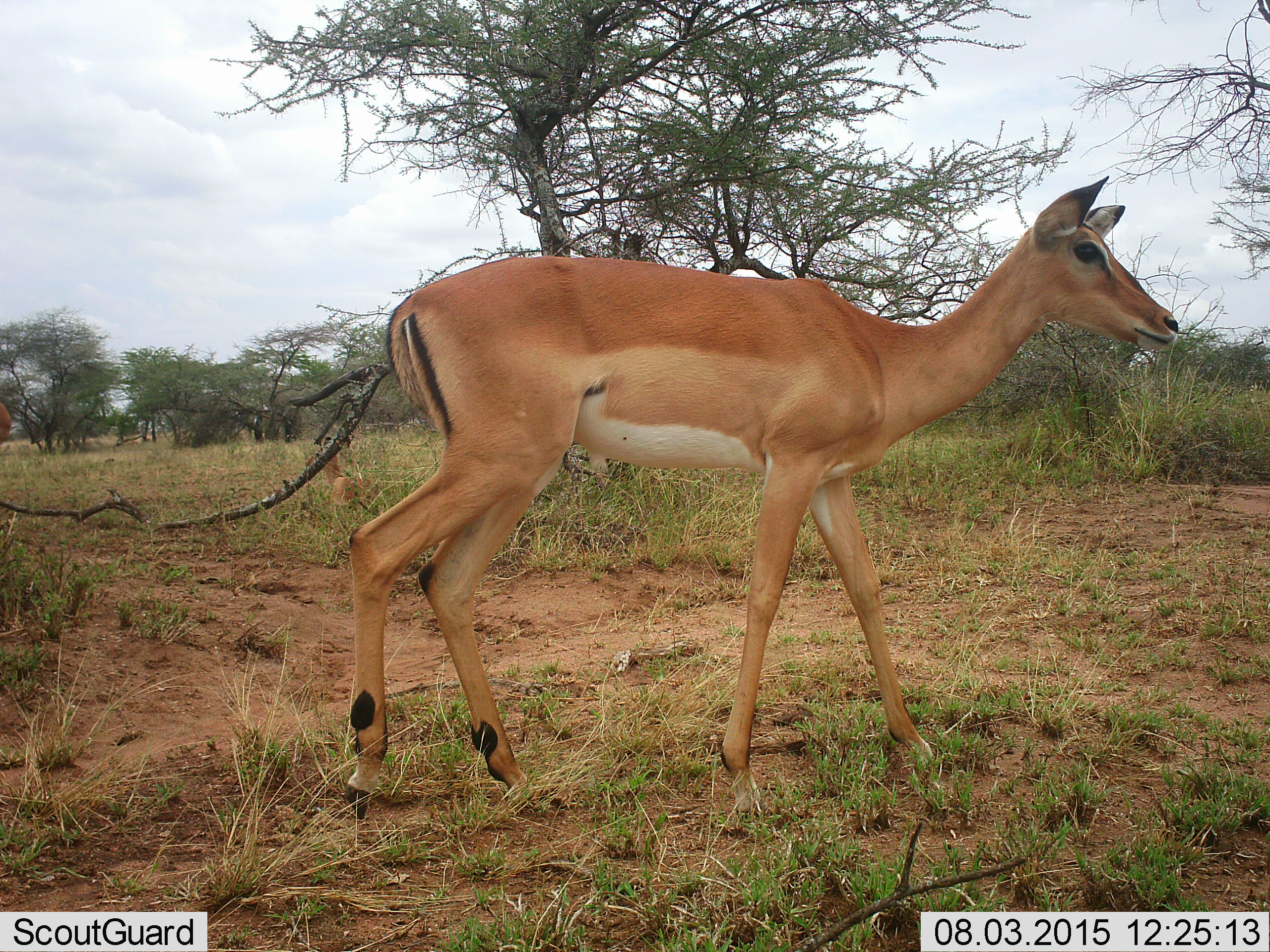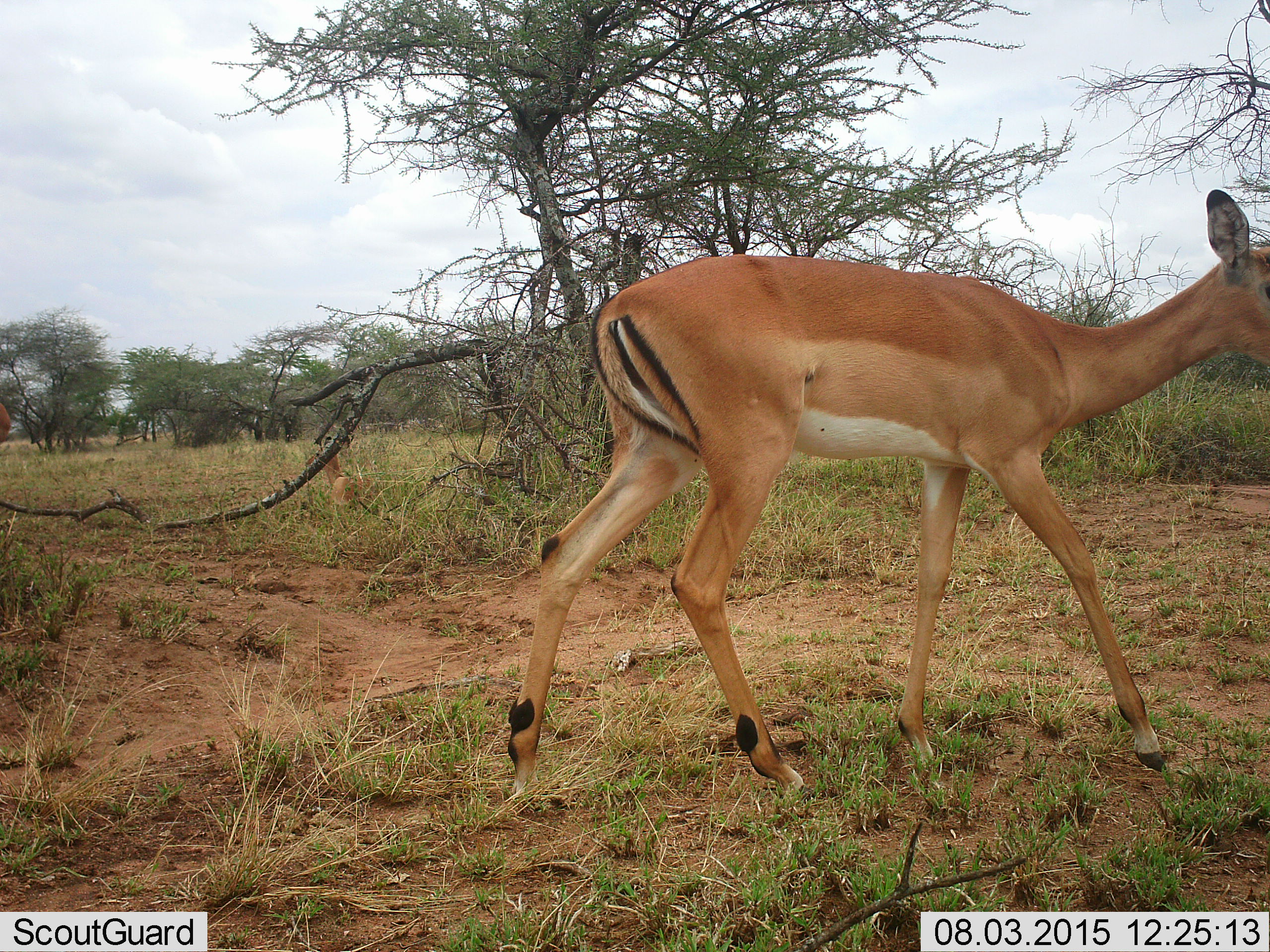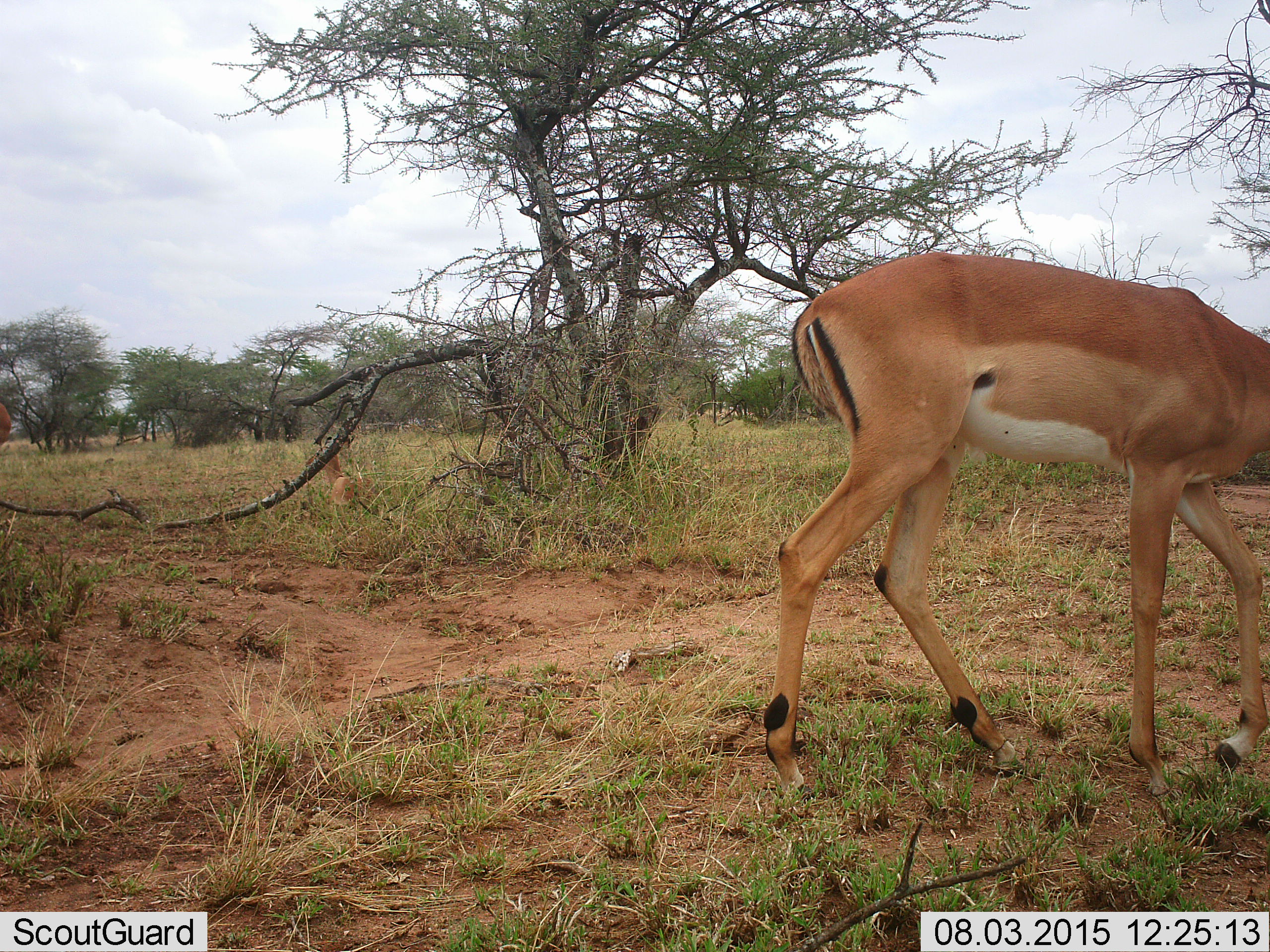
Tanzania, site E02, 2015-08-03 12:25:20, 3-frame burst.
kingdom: Animalia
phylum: Chordata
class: Mammalia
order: Artiodactyla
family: Bovidae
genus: Nanger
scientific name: Nanger granti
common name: grant's gazelle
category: gazellegrants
Gazellegrants (grant's gazelle) (Nanger granti), count 1. Behavior (volunteer vote fractions): standing 11%, resting 22%, moving 100%, interacting 0%. Young present (vote fraction): 0%. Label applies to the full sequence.